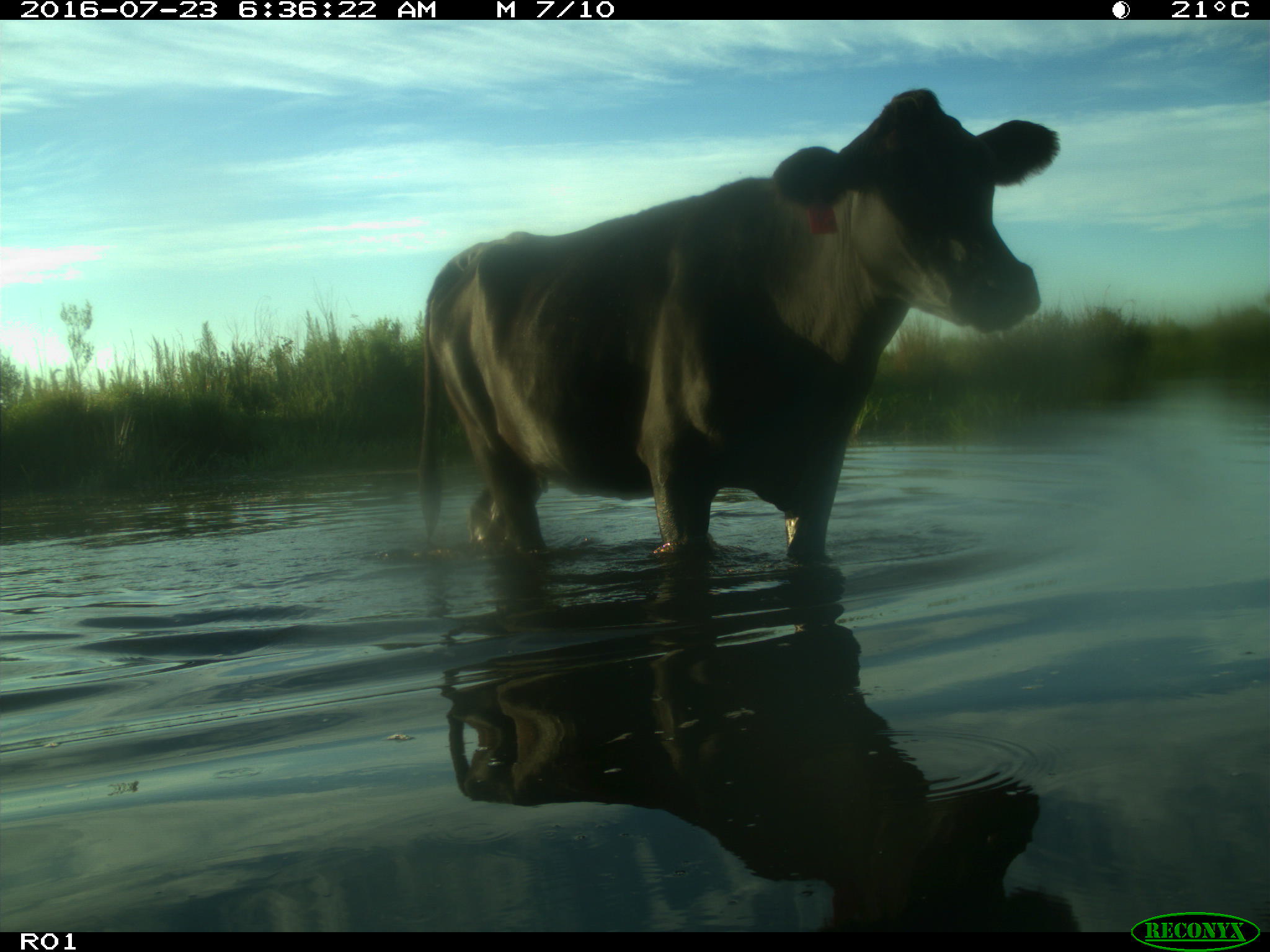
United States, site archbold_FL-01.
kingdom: Animalia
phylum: Chordata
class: Mammalia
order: Artiodactyla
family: Bovidae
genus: Bos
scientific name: Bos taurus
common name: domestic cow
Bos taurus (domestic cow).